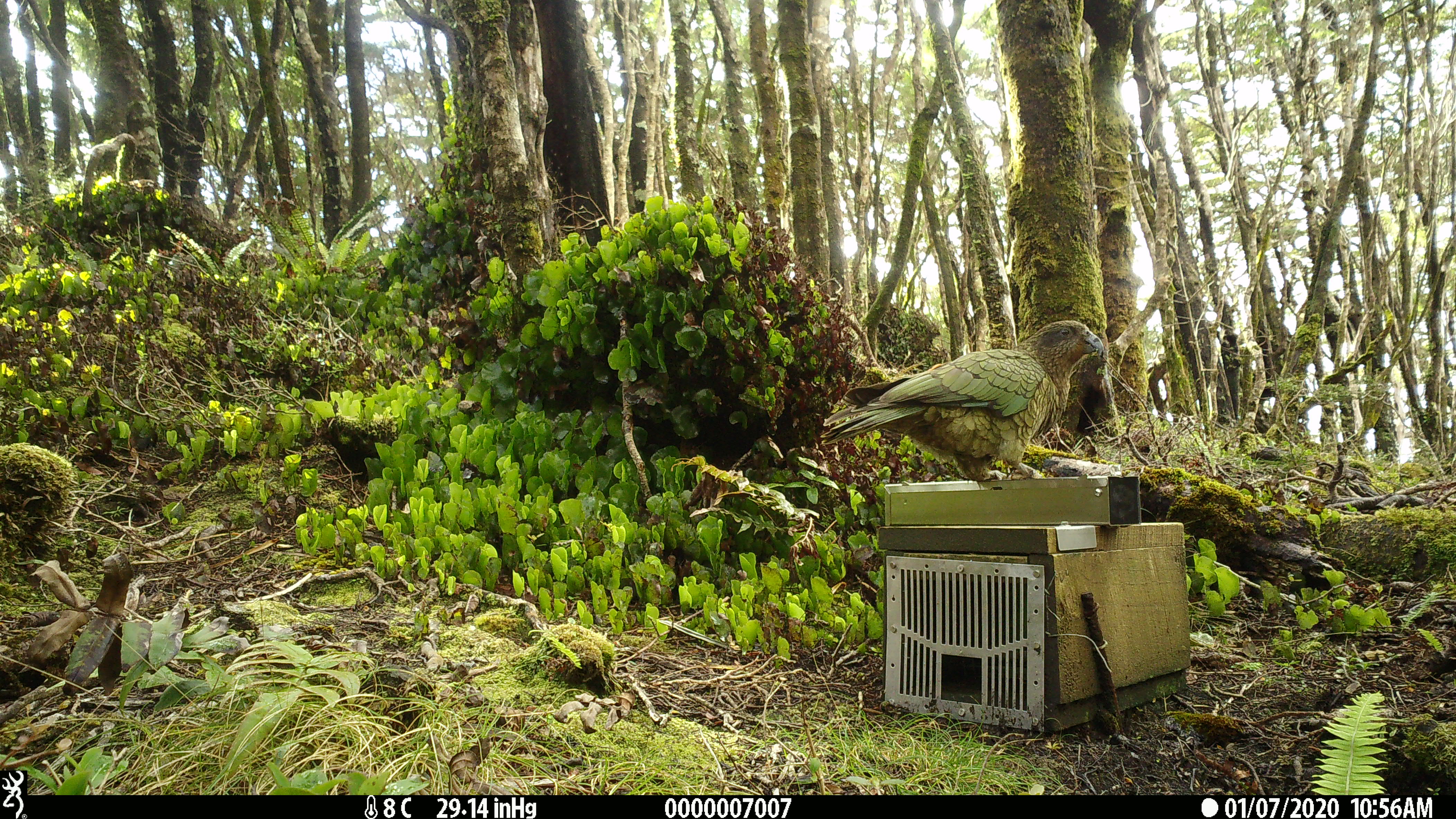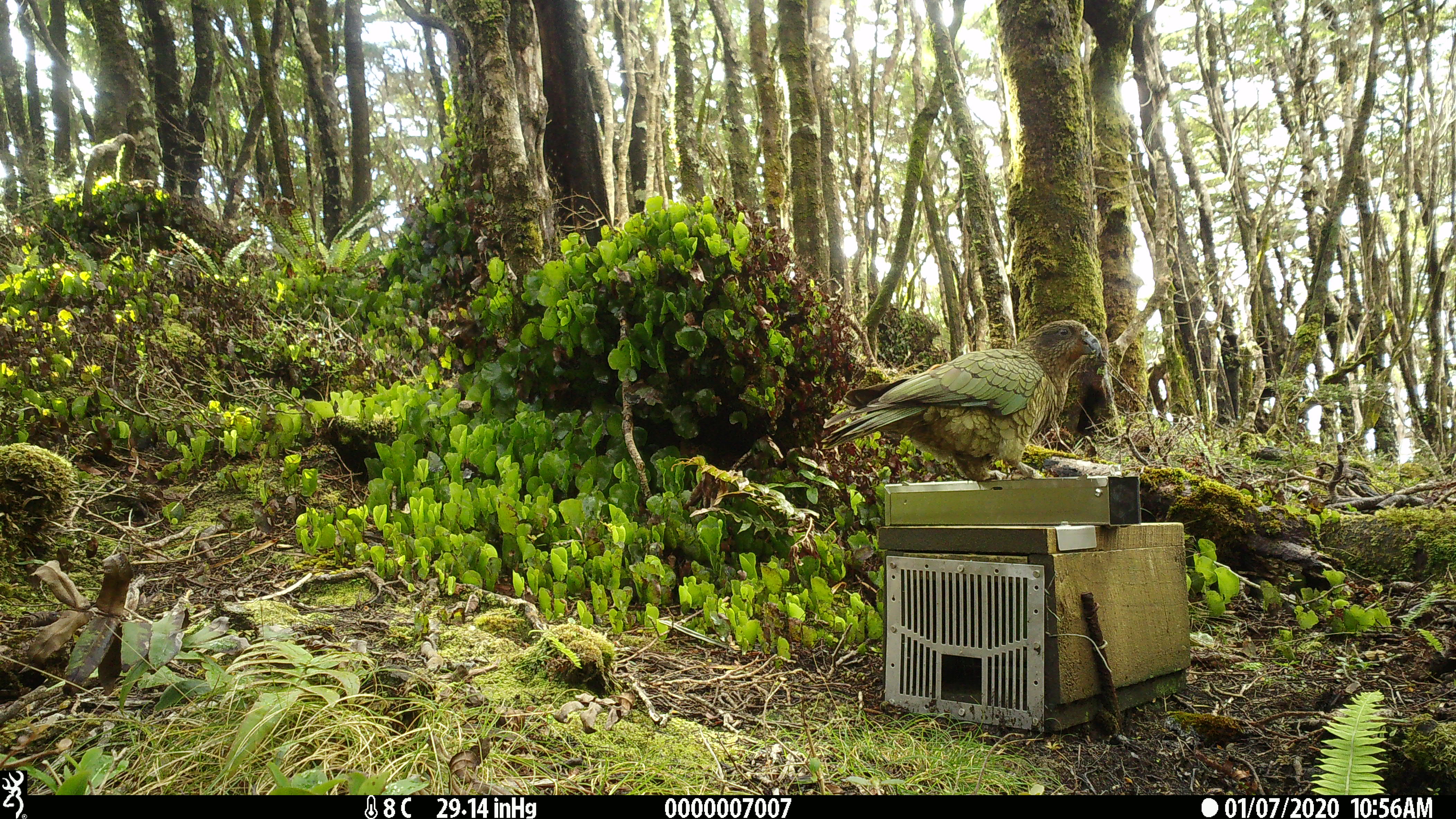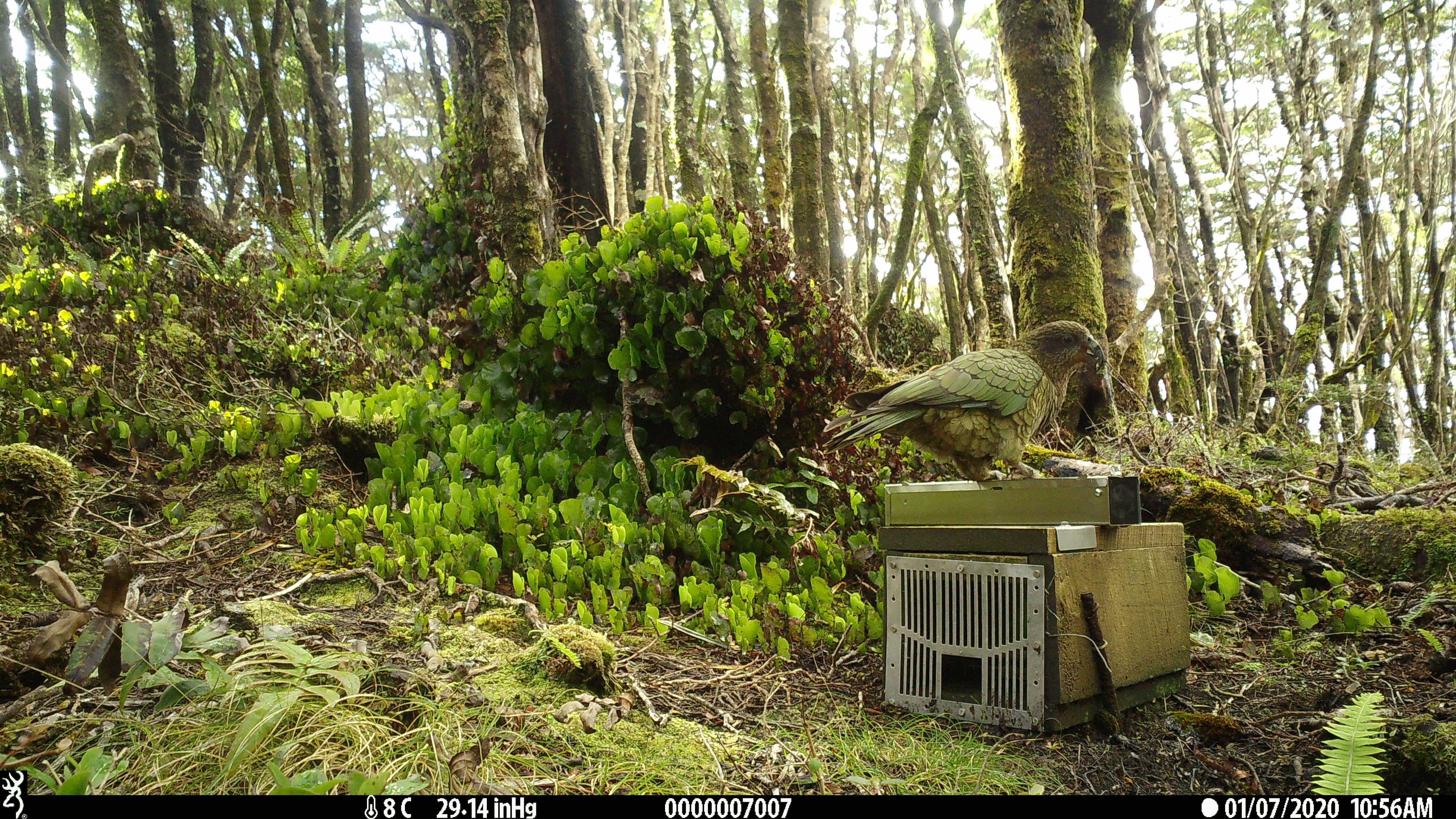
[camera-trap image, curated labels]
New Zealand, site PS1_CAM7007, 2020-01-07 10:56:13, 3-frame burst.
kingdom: Animalia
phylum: Chordata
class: Aves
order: Psittaciformes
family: Strigopidae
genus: Nestor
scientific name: Nestor notabilis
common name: kea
Kea (Nestor notabilis).